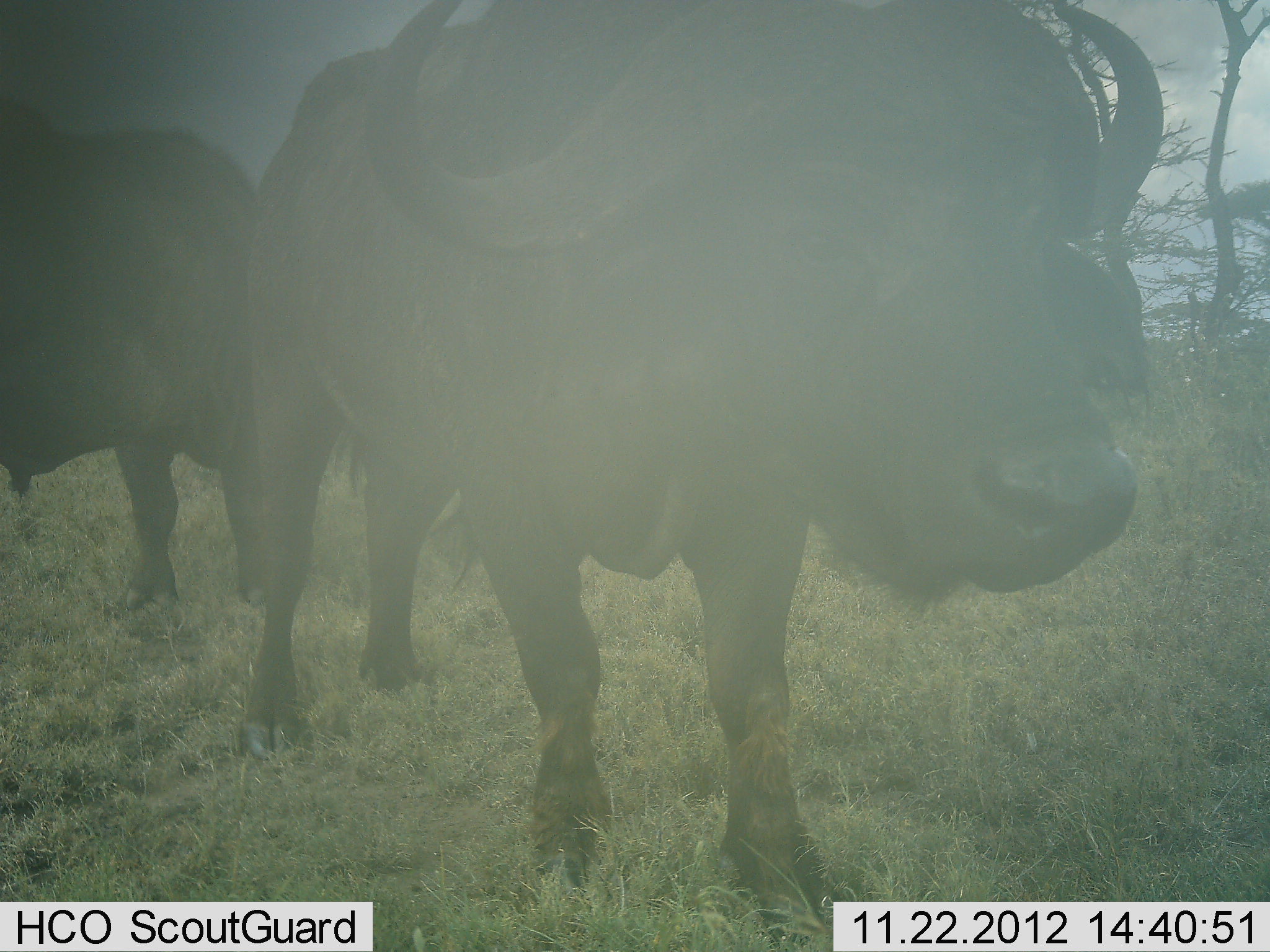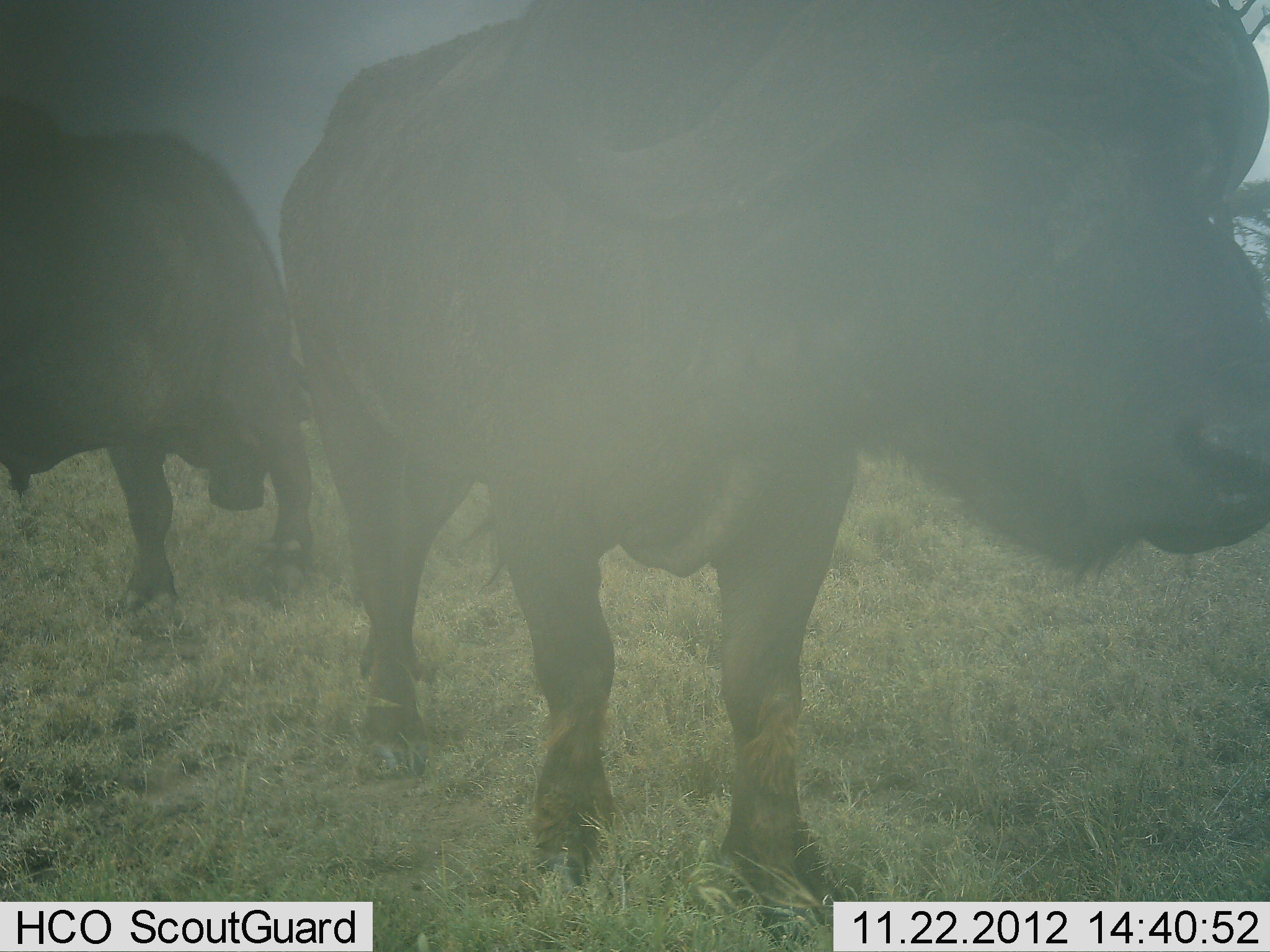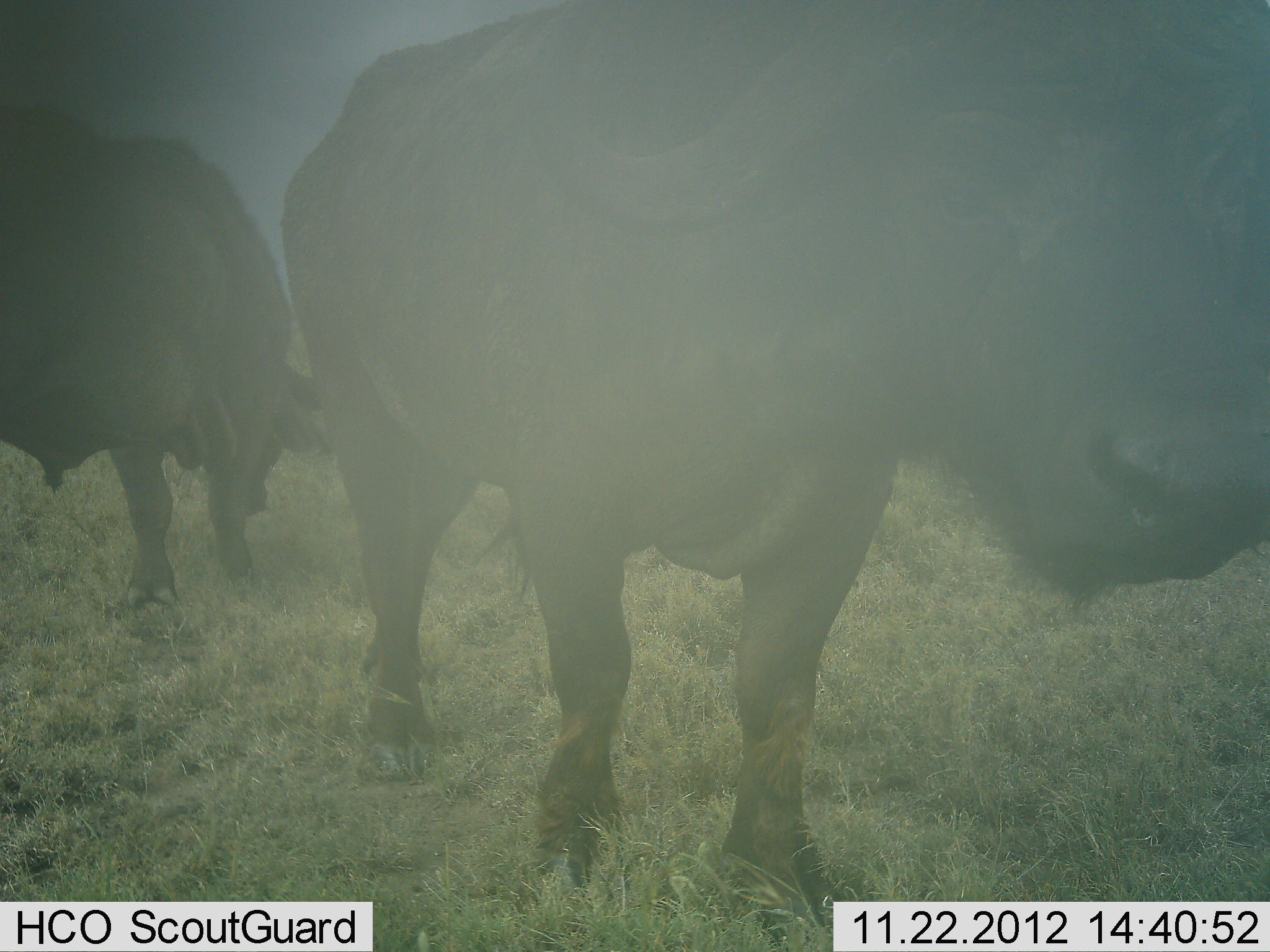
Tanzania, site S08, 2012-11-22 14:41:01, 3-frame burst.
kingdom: Animalia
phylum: Chordata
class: Mammalia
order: Artiodactyla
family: Bovidae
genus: Syncerus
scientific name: Syncerus caffer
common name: cape buffalo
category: buffalo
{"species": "buffalo (cape buffalo) (Syncerus caffer)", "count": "2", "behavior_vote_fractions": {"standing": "70%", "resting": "0%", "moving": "30%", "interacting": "0%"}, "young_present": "0%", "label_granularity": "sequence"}